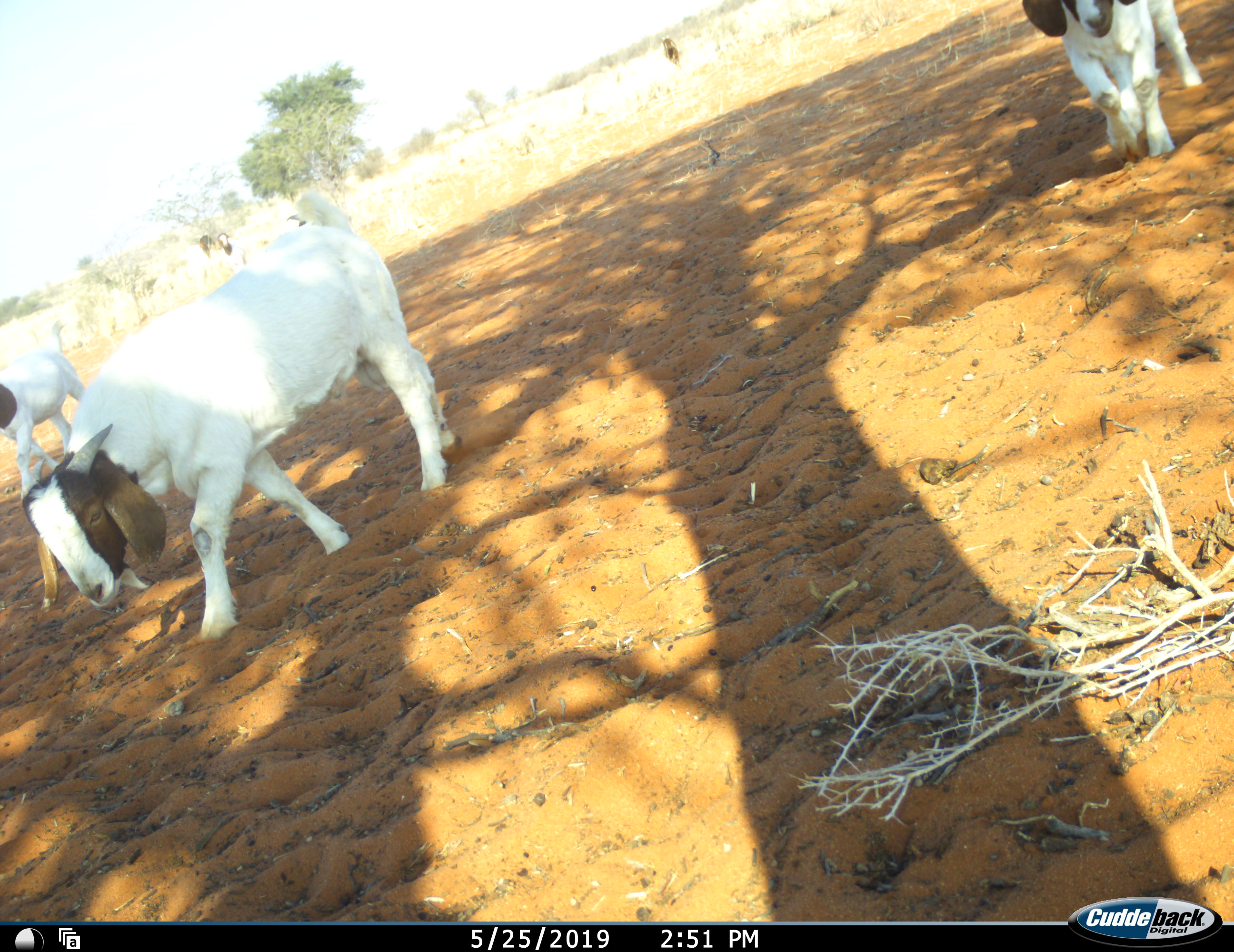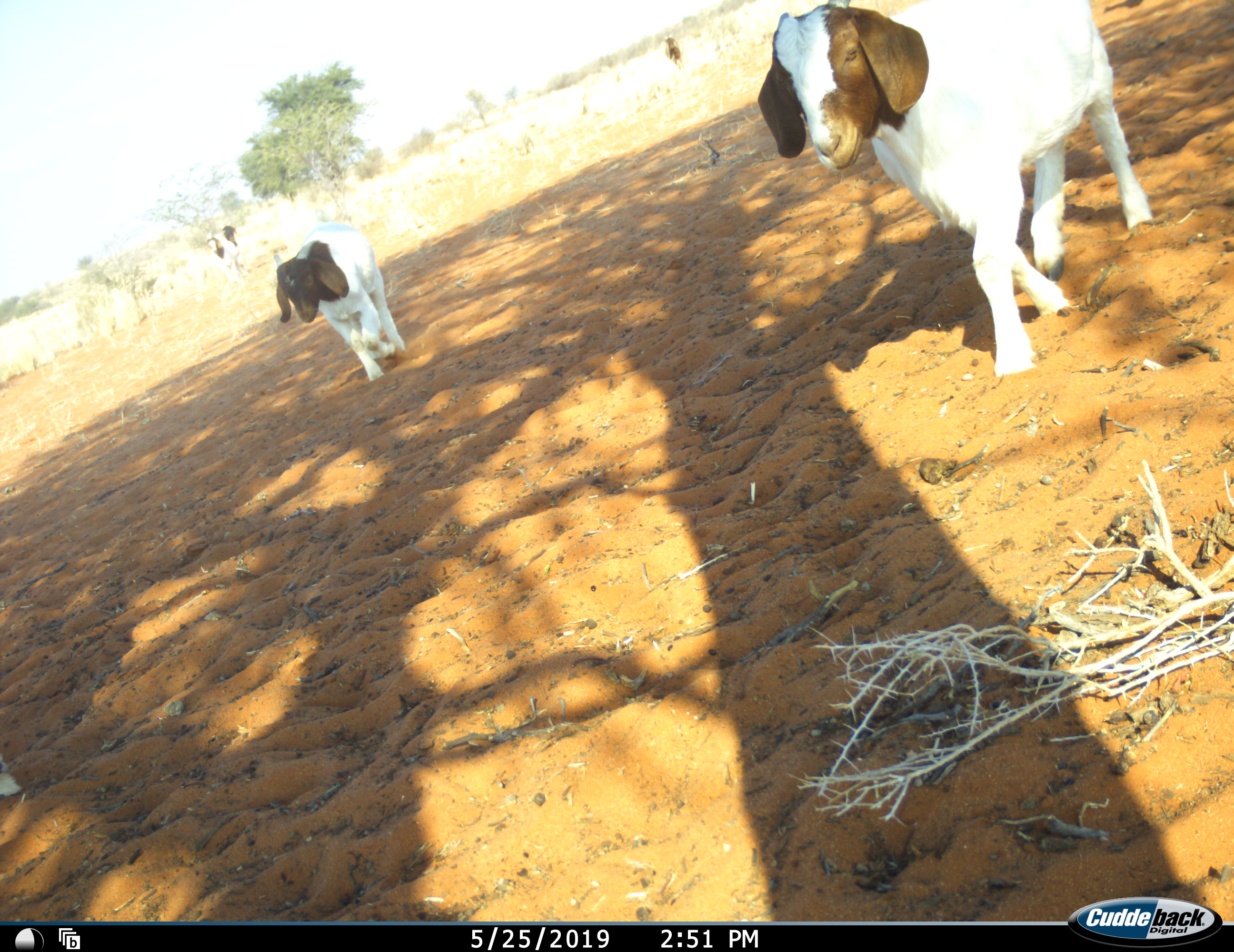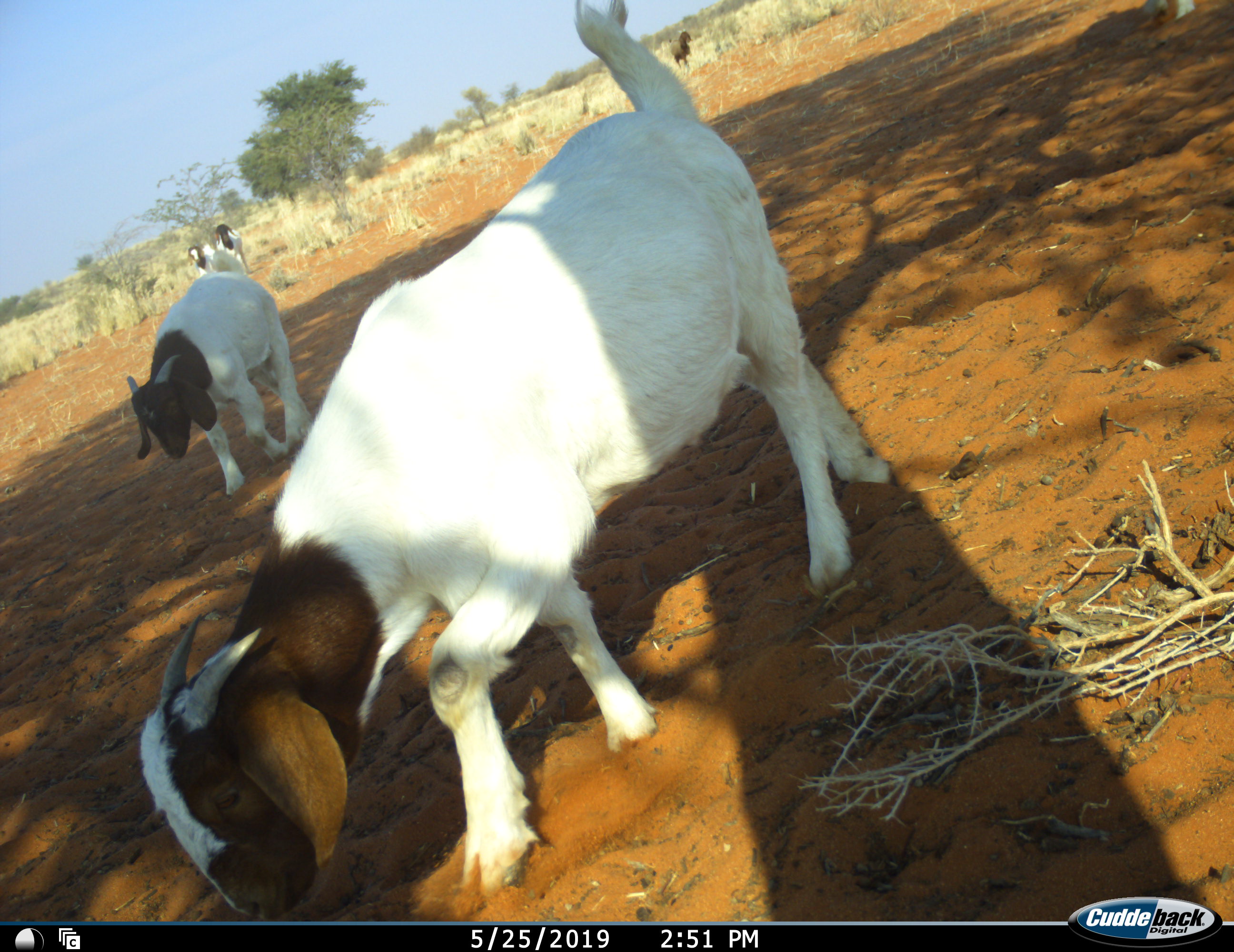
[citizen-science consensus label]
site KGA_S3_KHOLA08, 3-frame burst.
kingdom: Animalia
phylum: Chordata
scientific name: Vertebrata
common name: domestic animal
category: domesticanimal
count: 6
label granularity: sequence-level